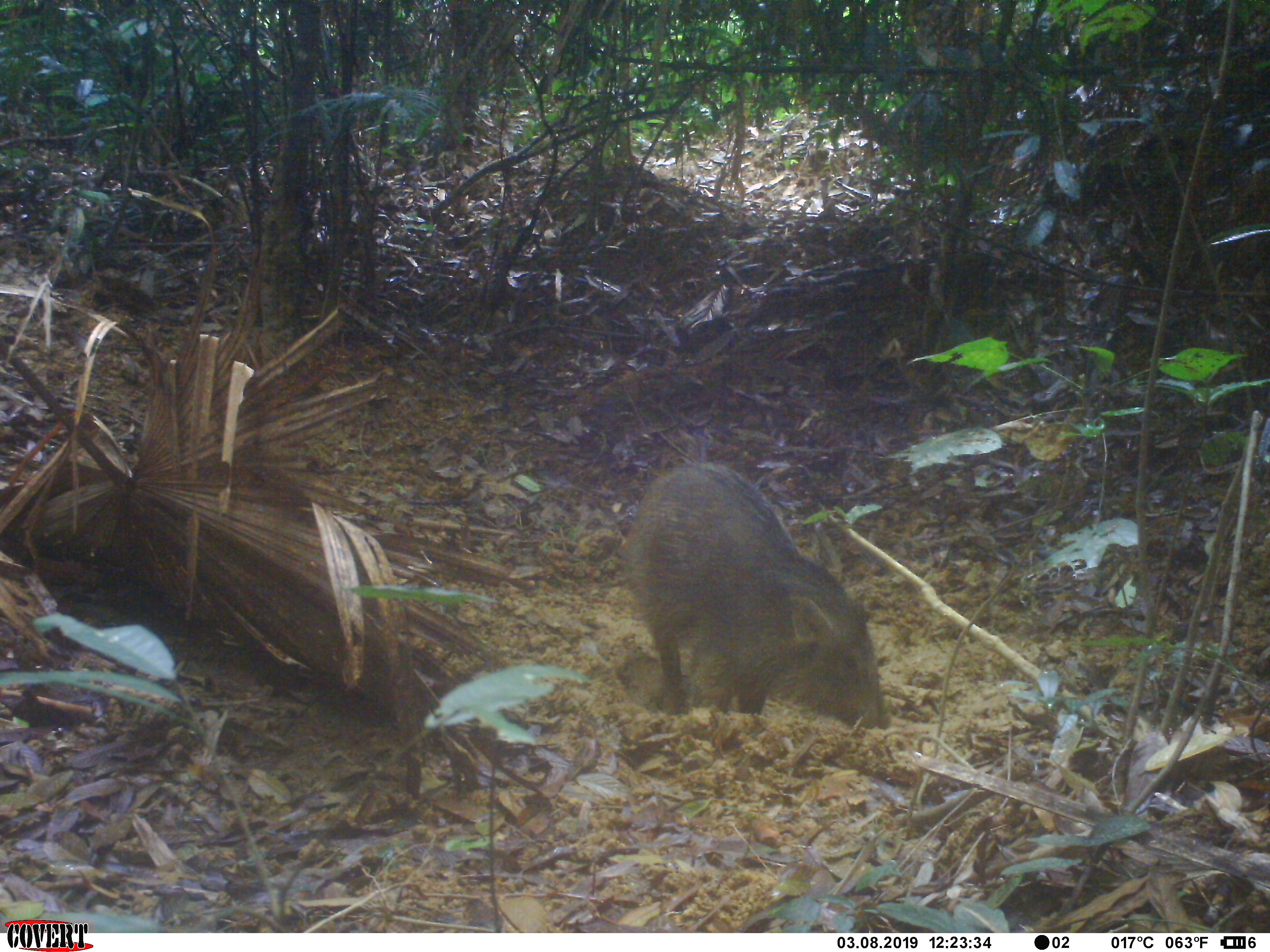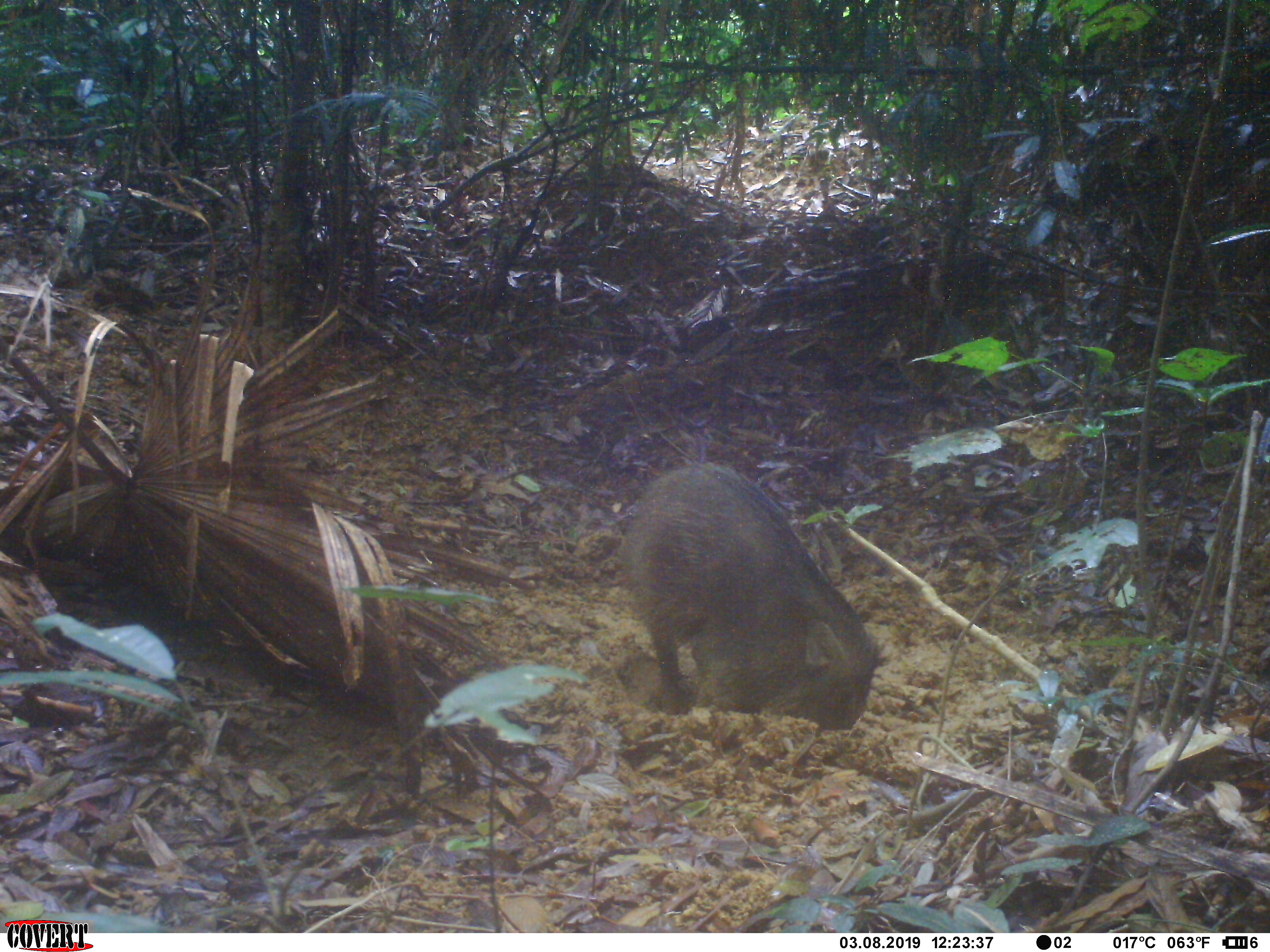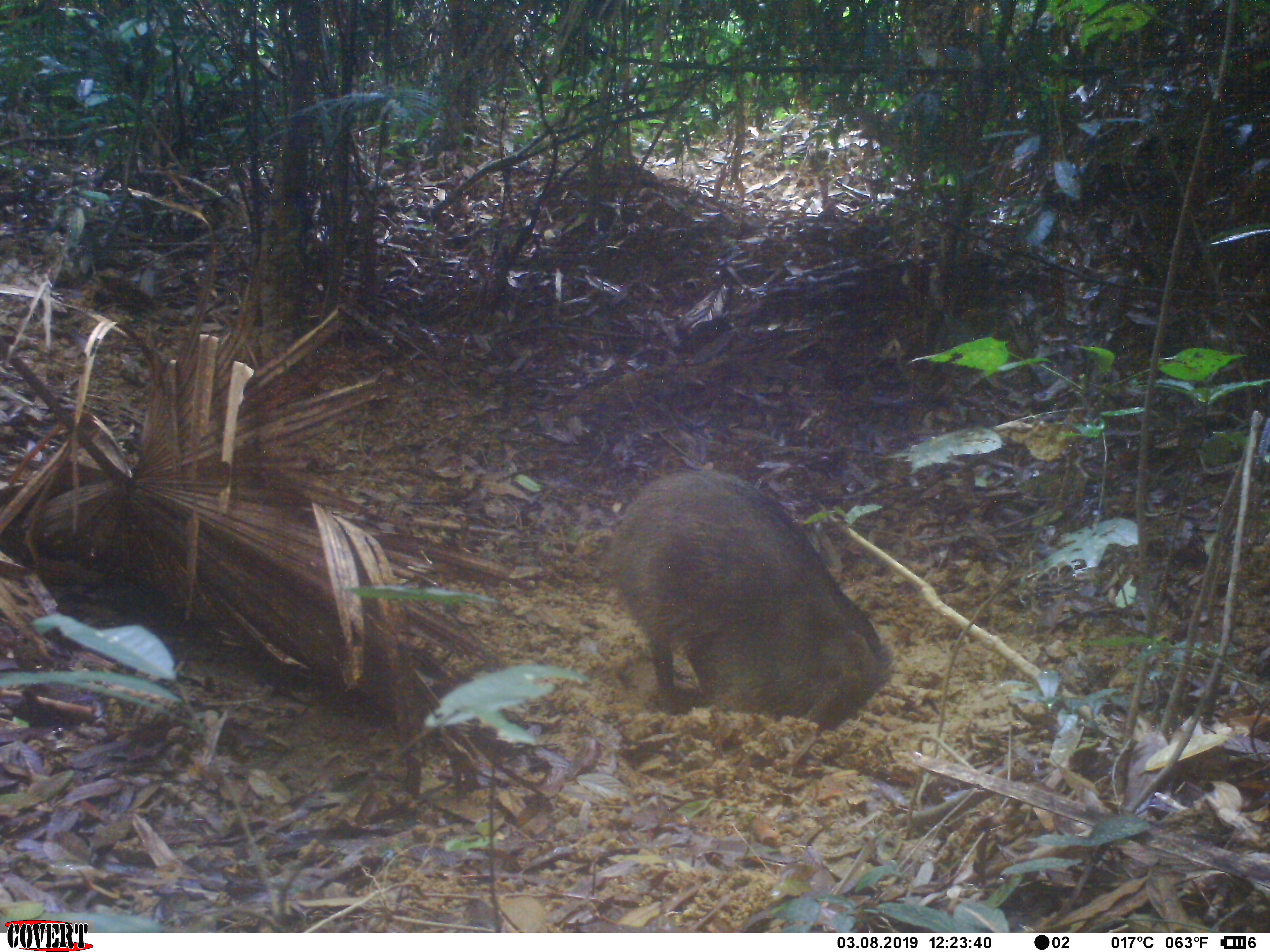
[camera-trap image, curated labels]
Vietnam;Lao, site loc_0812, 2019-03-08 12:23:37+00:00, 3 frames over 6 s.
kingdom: Animalia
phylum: Chordata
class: Mammalia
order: Artiodactyla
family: Suidae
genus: Sus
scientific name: Sus scrofa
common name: eurasian wild pig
Eurasian wild pig (Sus scrofa). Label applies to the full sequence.